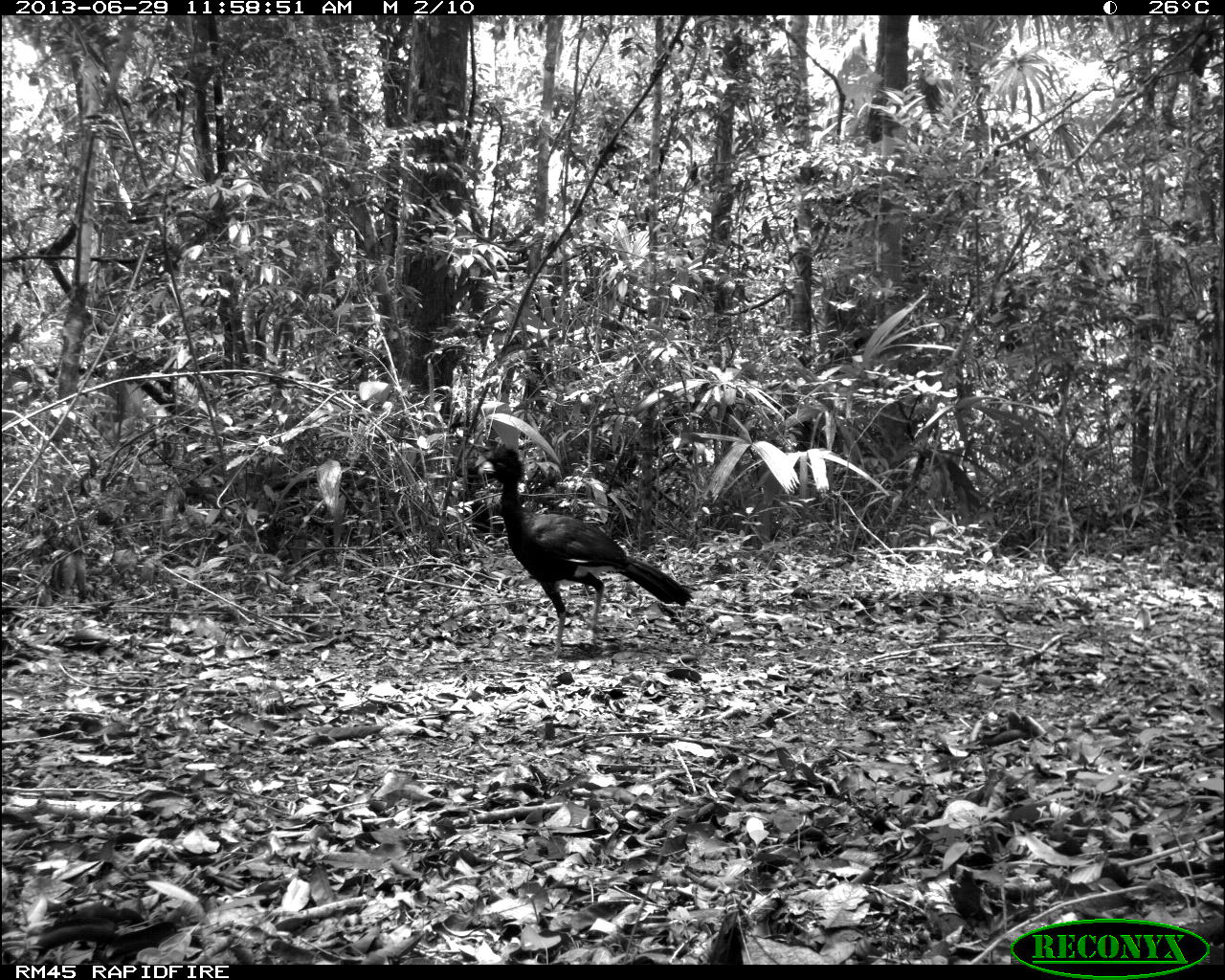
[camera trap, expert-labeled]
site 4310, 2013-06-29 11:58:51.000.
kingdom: Animalia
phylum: Chordata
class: Aves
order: Galliformes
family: Cracidae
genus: Crax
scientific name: Crax rubra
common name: great curassow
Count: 1.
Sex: male.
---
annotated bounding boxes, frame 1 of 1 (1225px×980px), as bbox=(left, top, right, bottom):
crax rubra: bbox=(481, 446, 693, 660)